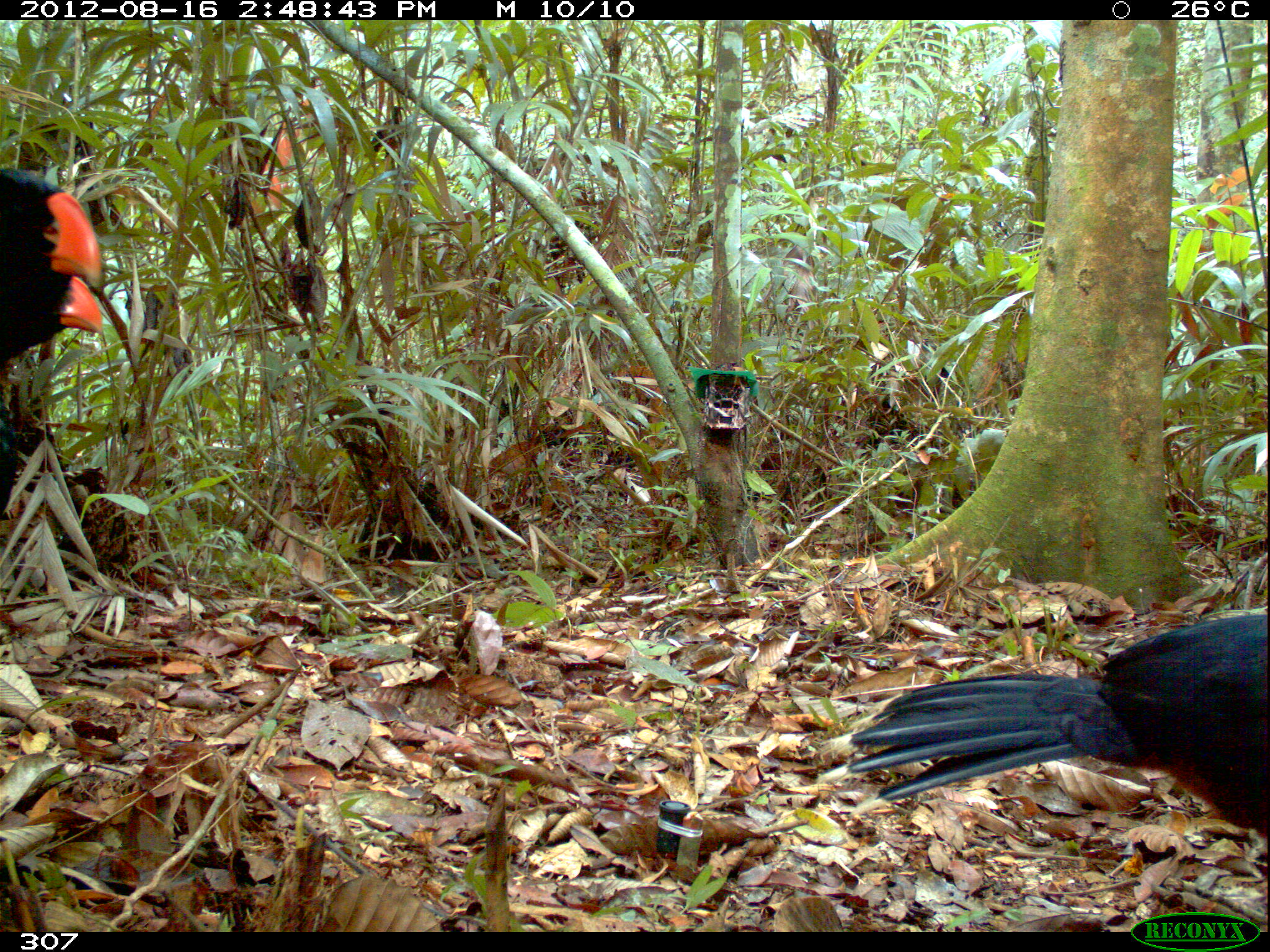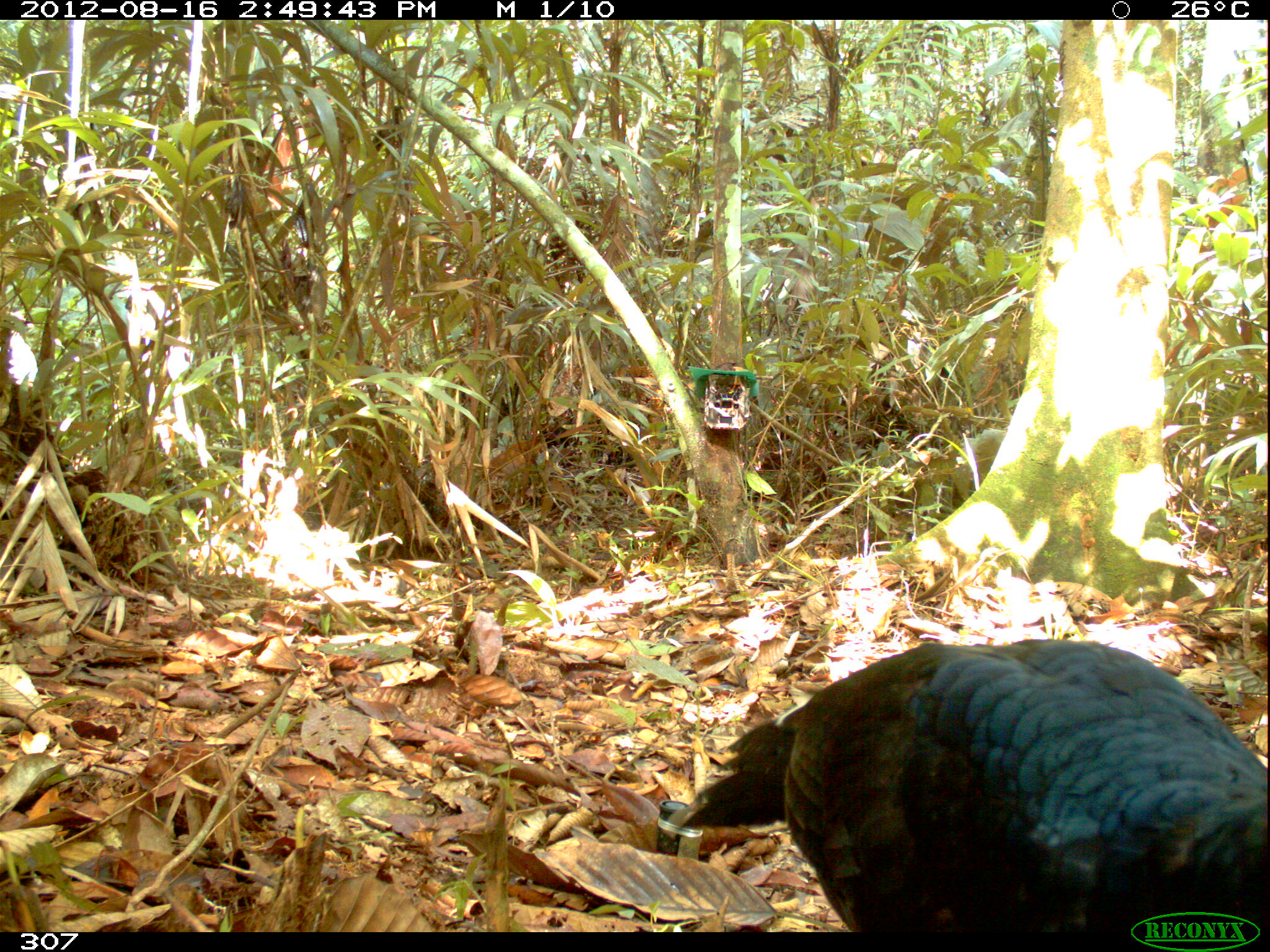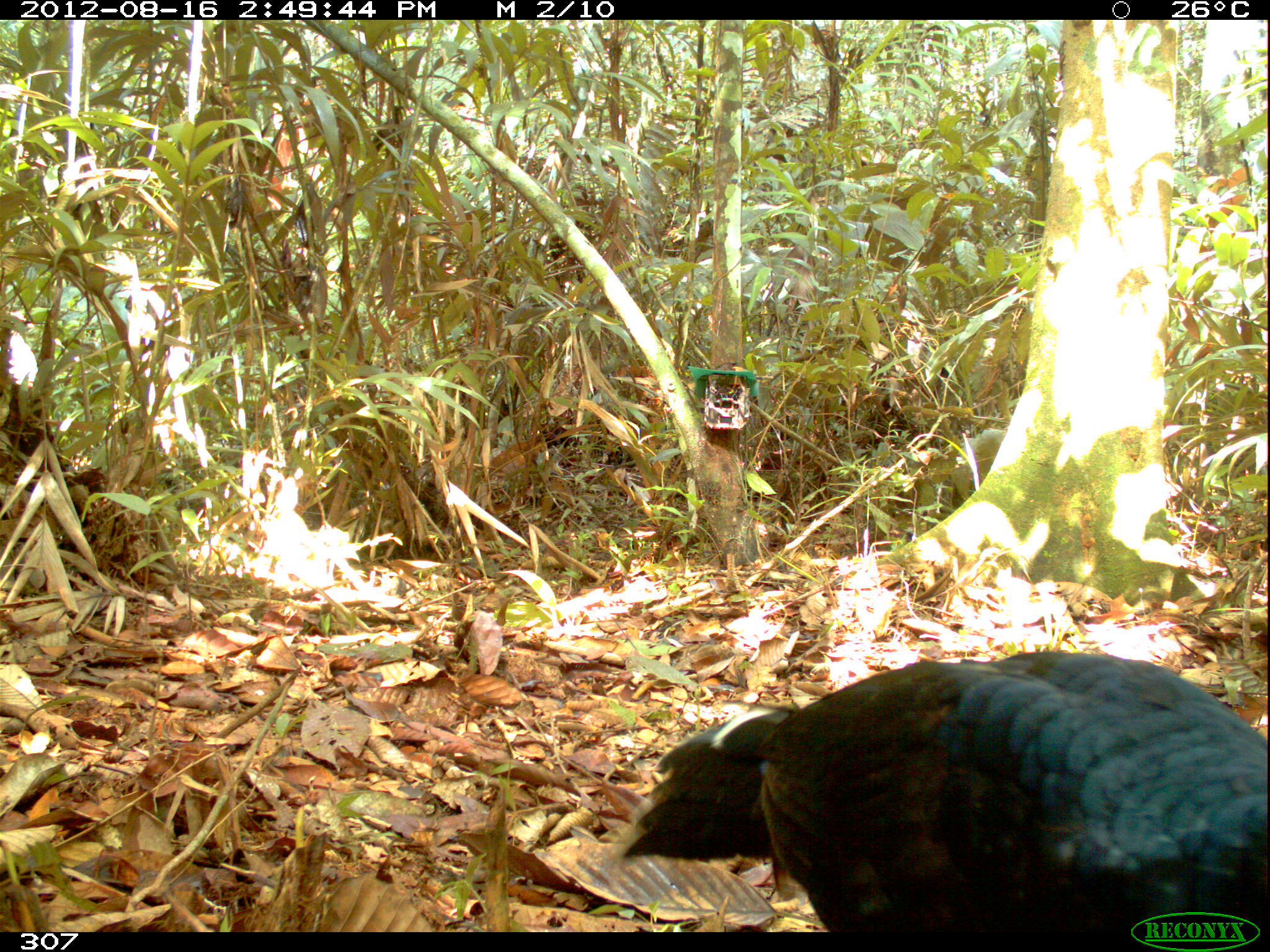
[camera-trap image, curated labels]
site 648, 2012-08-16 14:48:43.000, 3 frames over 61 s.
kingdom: Animalia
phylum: Chordata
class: Aves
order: Galliformes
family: Cracidae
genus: Mitu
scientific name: Mitu tuberosum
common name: razor-billed curassow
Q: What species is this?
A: Mitu tuberosum (razor-billed curassow).